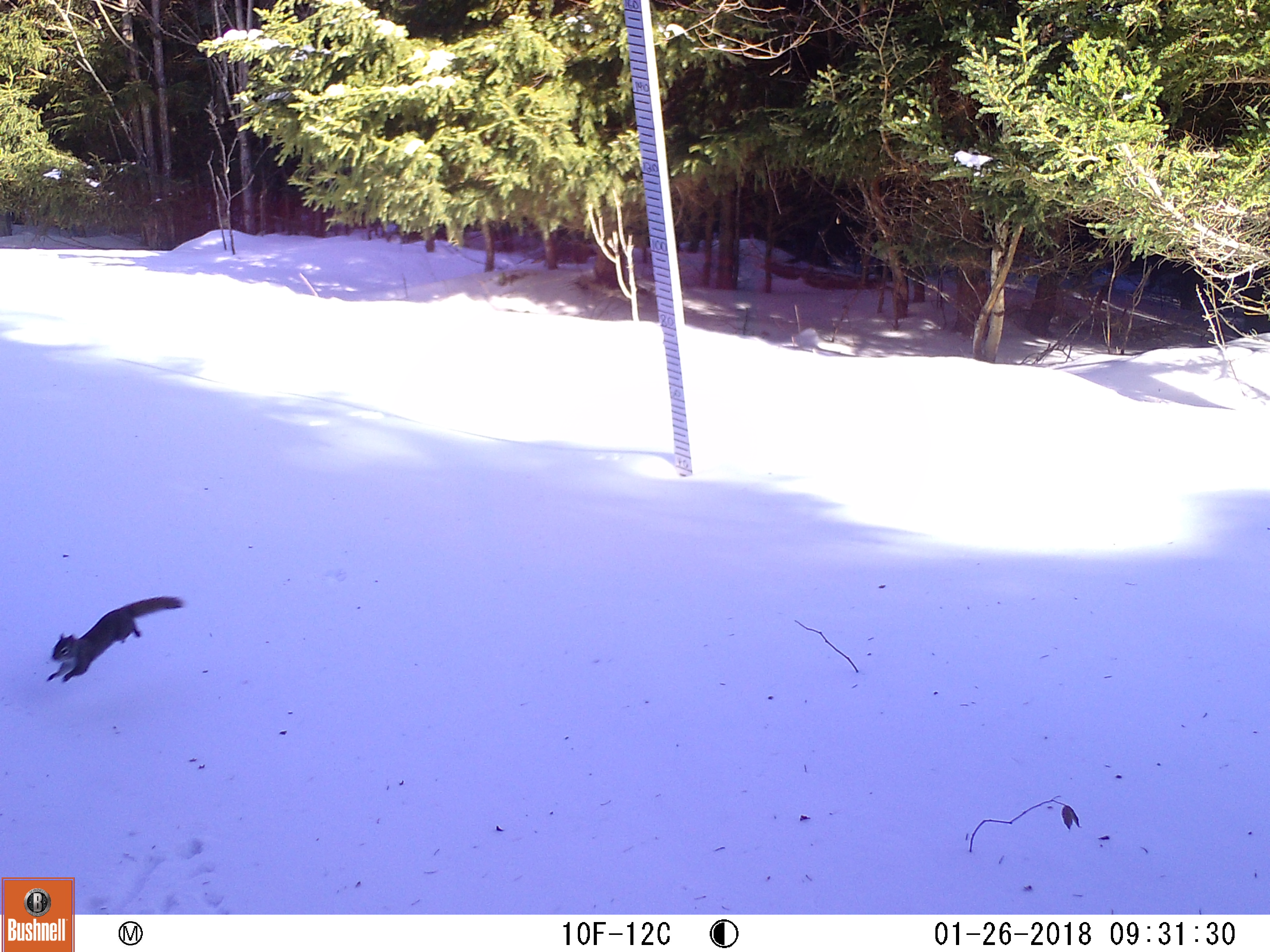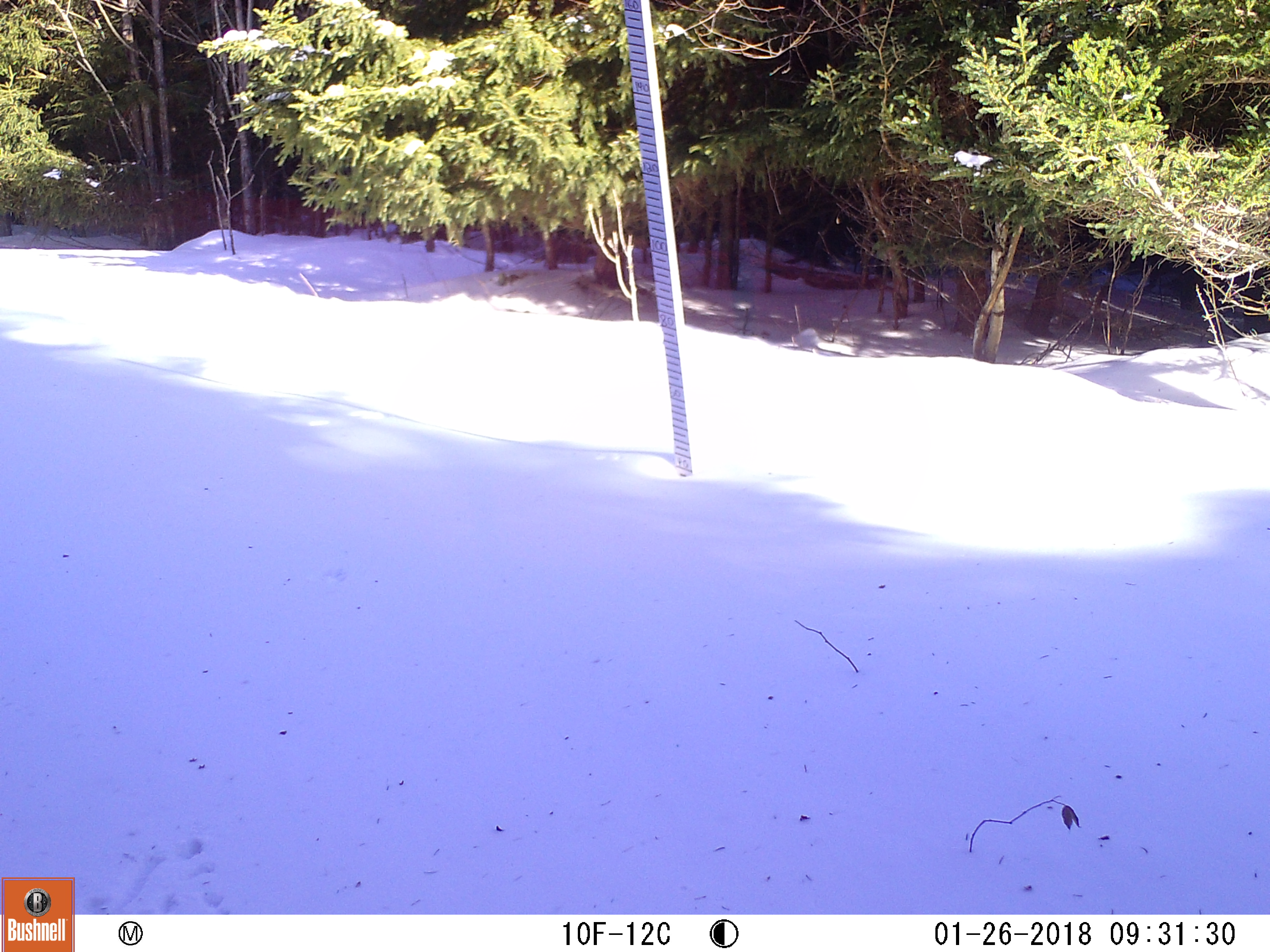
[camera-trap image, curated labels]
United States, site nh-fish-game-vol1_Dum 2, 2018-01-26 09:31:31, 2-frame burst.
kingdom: Animalia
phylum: Chordata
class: Mammalia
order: Rodentia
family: Sciuridae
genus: Tamiasciurus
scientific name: Tamiasciurus hudsonicus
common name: red squirrel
Red squirrel (Tamiasciurus hudsonicus).